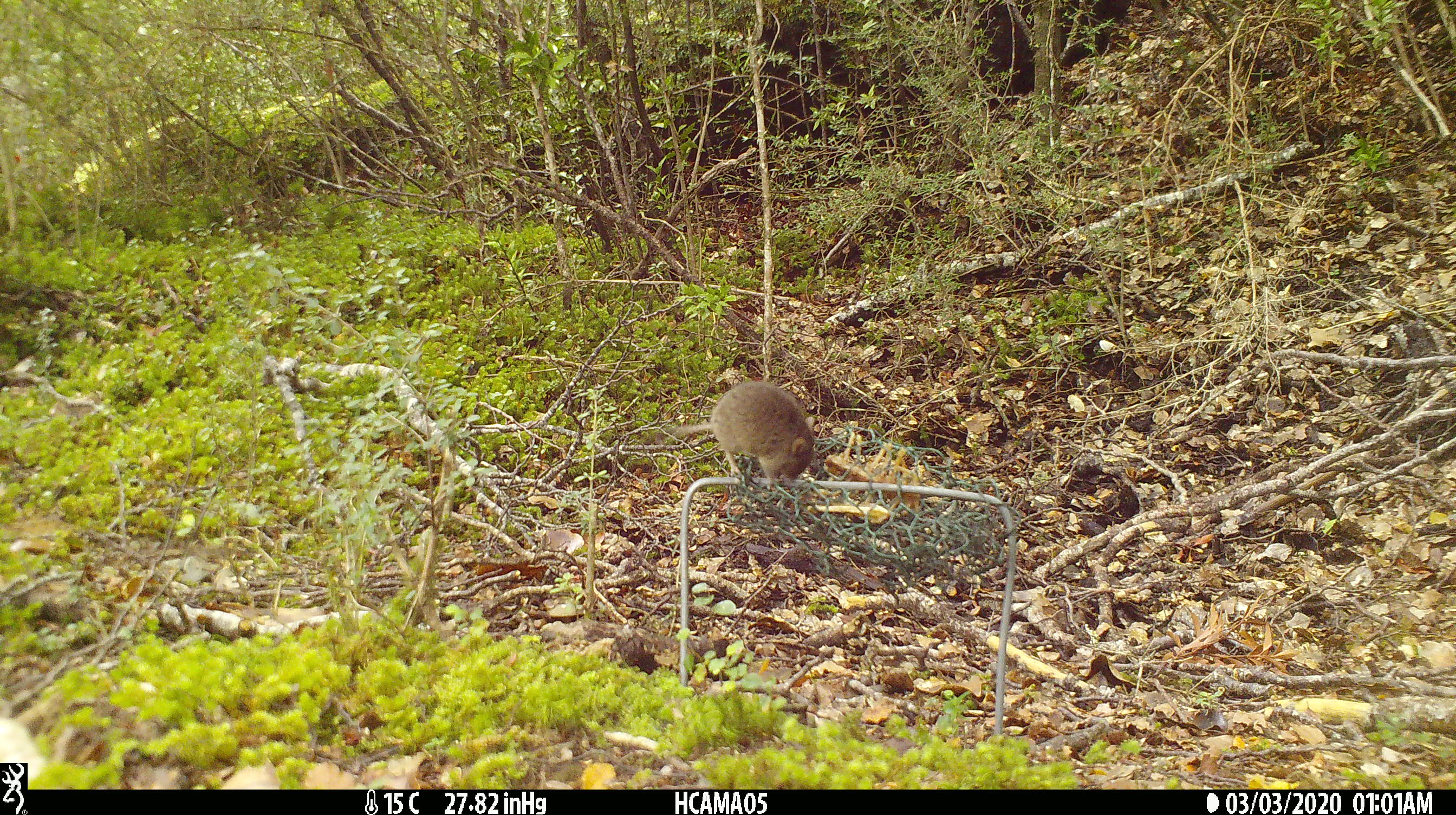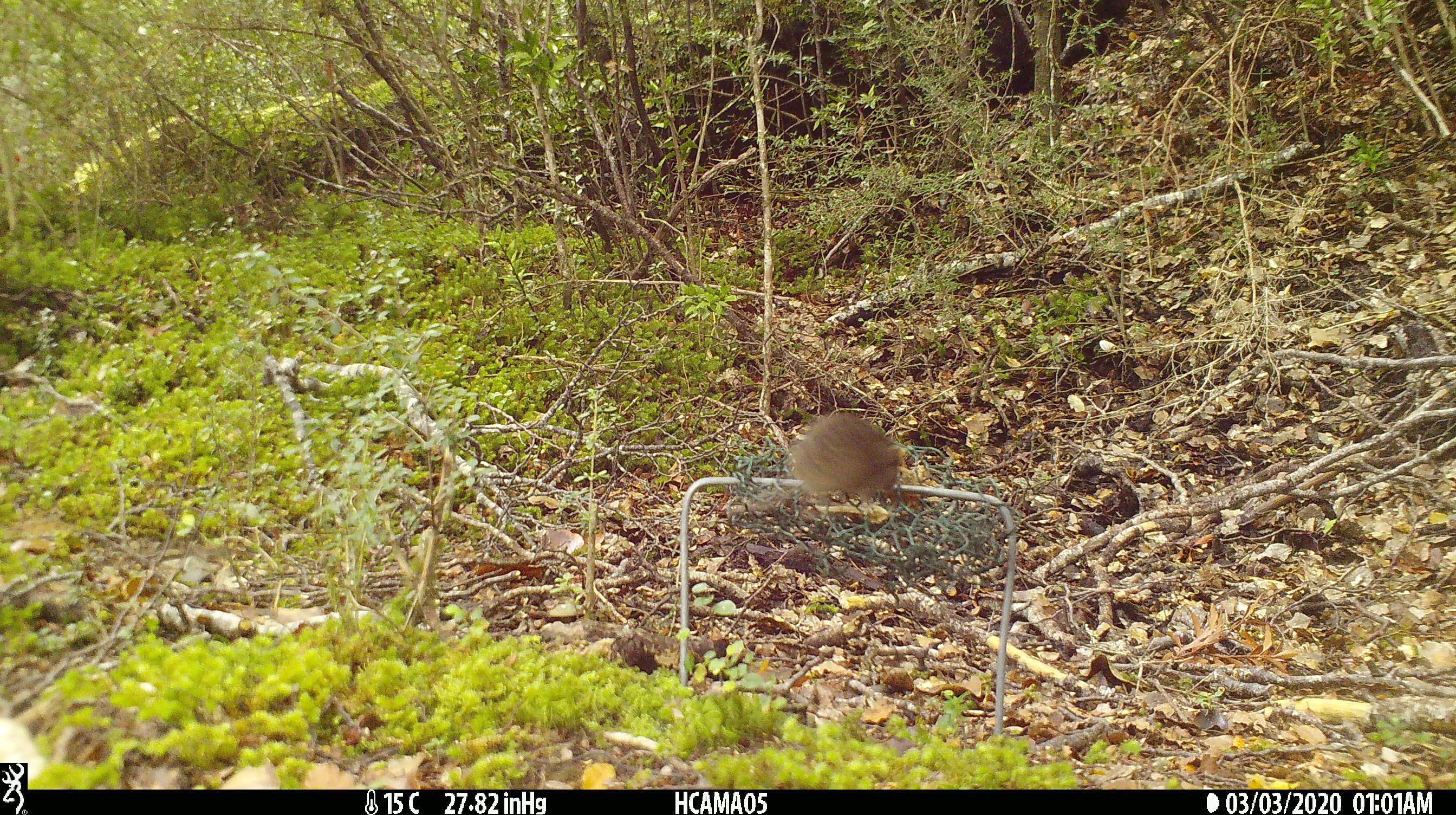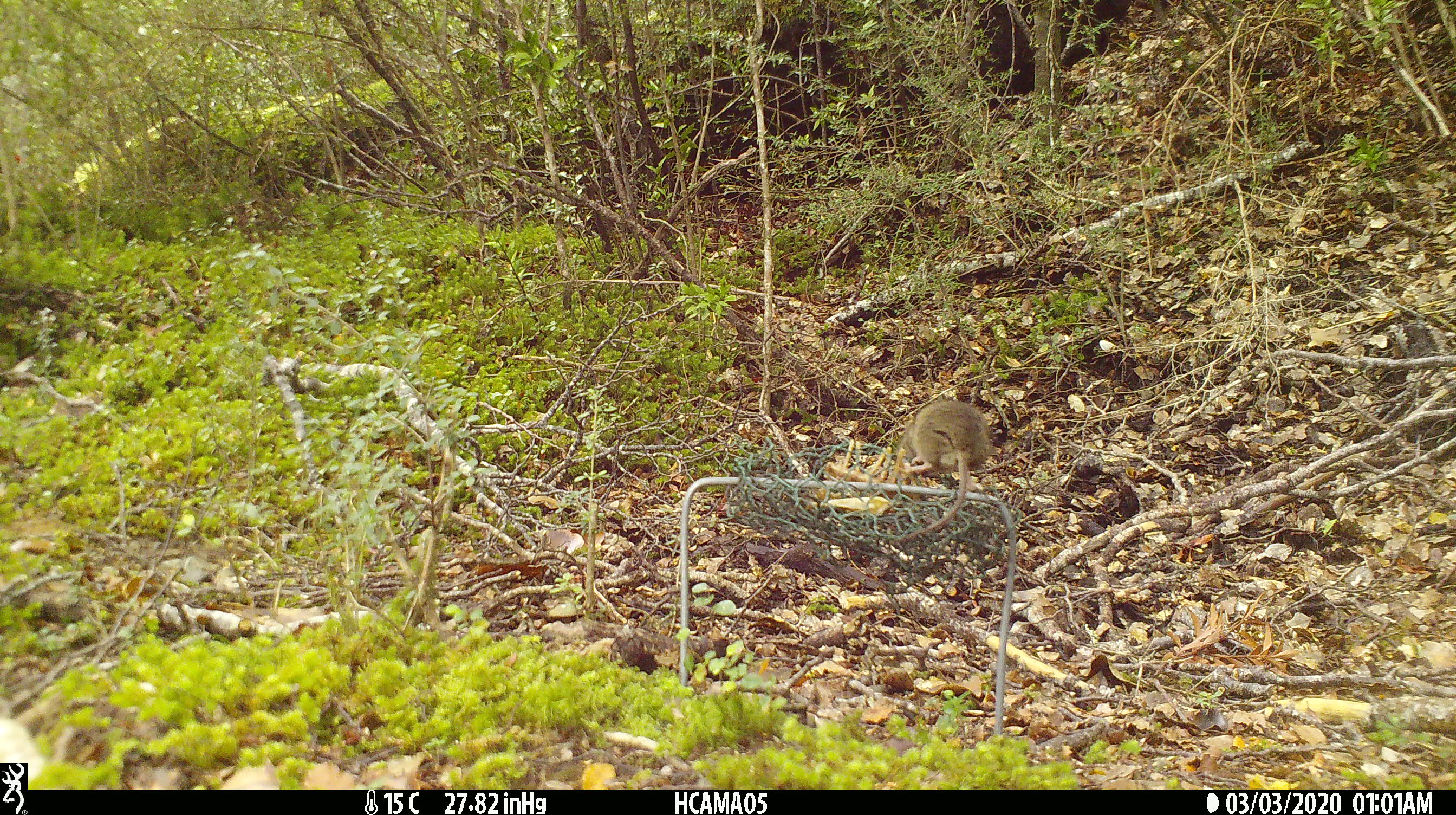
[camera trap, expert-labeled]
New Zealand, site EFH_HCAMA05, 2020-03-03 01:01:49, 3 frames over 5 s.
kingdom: Animalia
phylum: Chordata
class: Mammalia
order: Rodentia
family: Muridae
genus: Mus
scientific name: Mus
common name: mouse